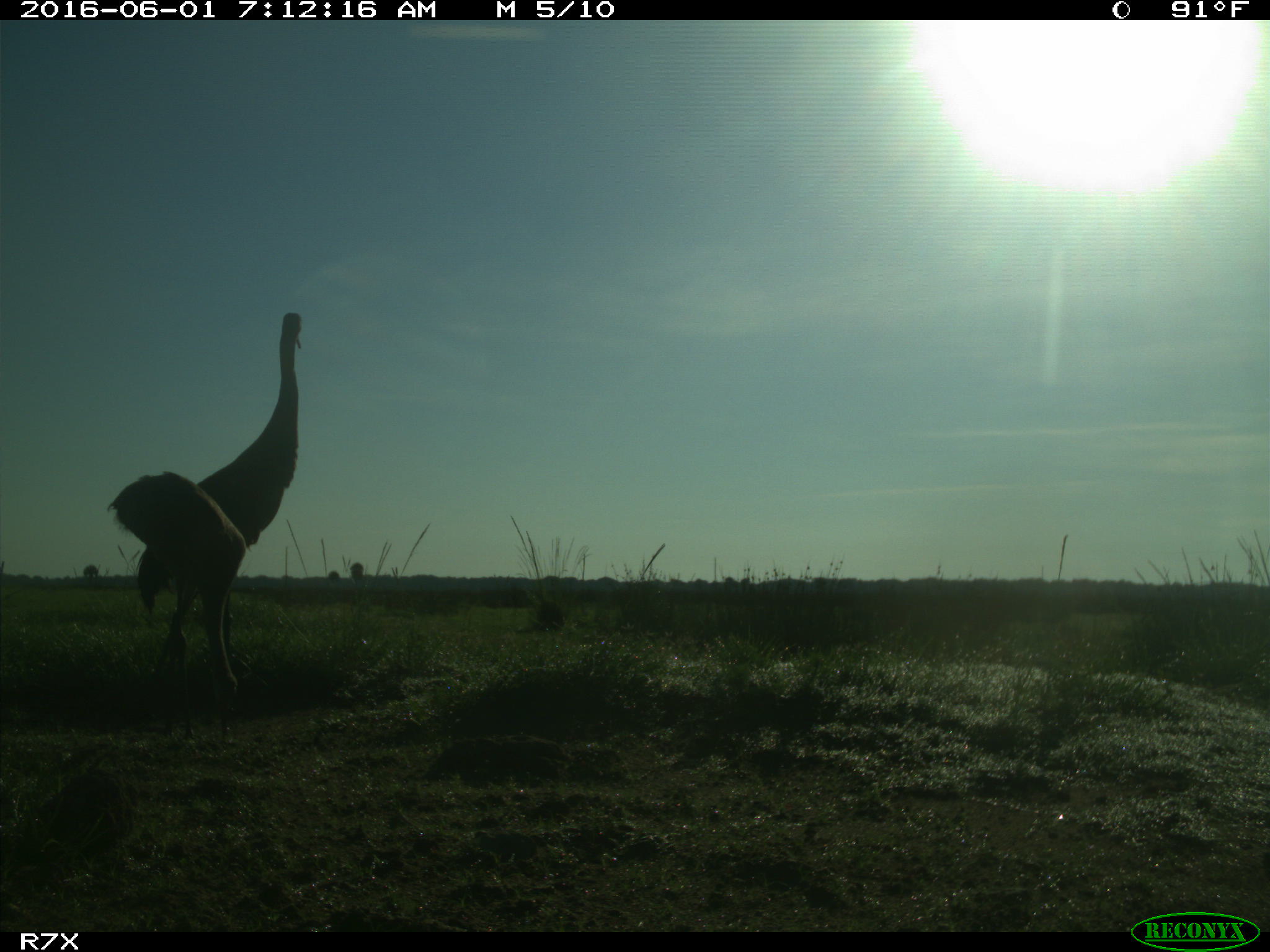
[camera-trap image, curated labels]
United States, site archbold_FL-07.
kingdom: Animalia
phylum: Chordata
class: Aves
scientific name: Aves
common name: birds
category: unidentified bird